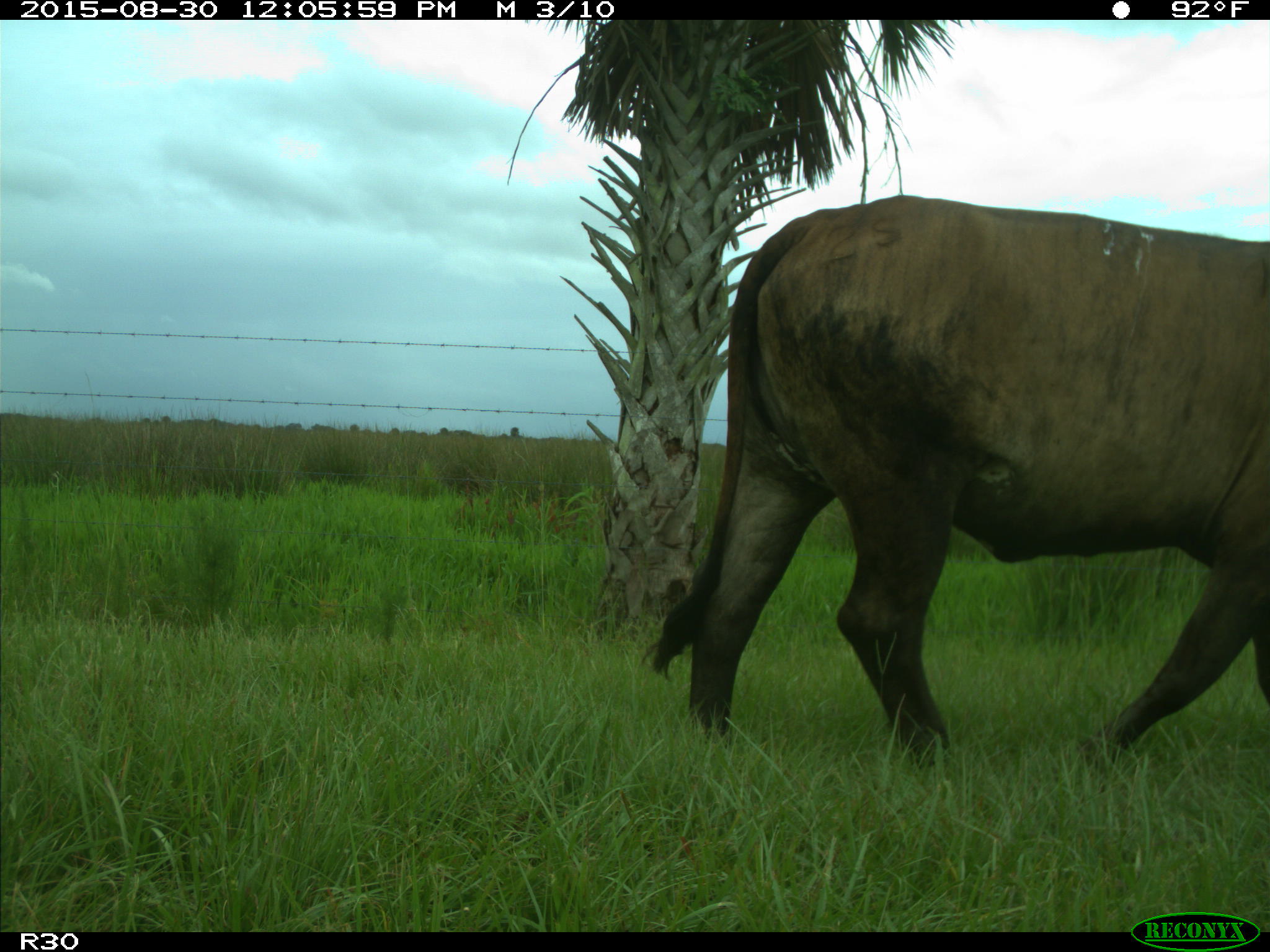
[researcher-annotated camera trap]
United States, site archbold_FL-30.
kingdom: Animalia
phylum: Chordata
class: Mammalia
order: Artiodactyla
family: Bovidae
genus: Bos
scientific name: Bos taurus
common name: domestic cow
Bos taurus (domestic cow).